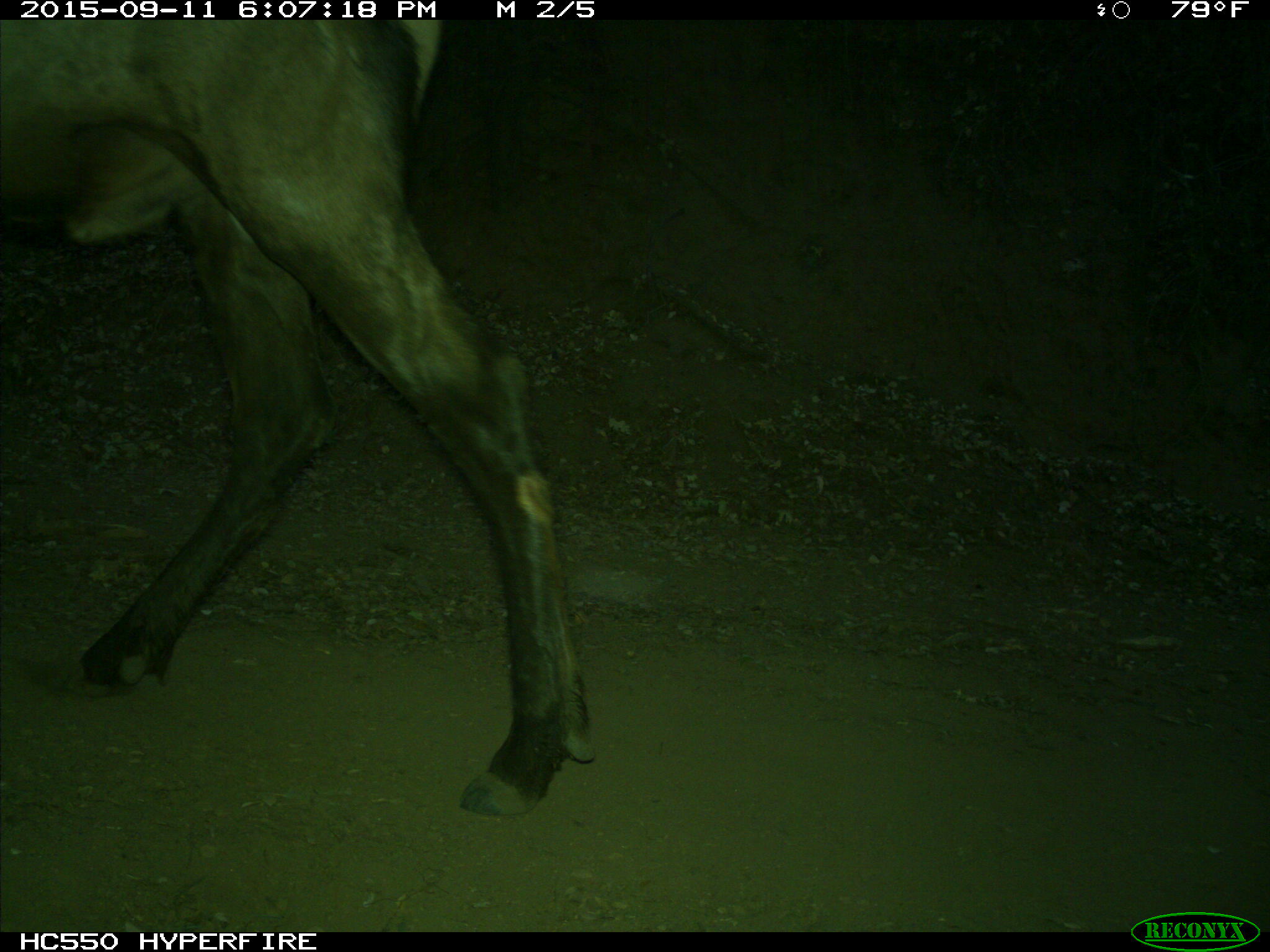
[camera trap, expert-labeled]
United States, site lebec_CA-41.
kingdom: Animalia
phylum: Chordata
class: Mammalia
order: Artiodactyla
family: Cervidae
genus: Cervus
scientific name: Cervus canadensis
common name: elk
Cervus canadensis (elk).